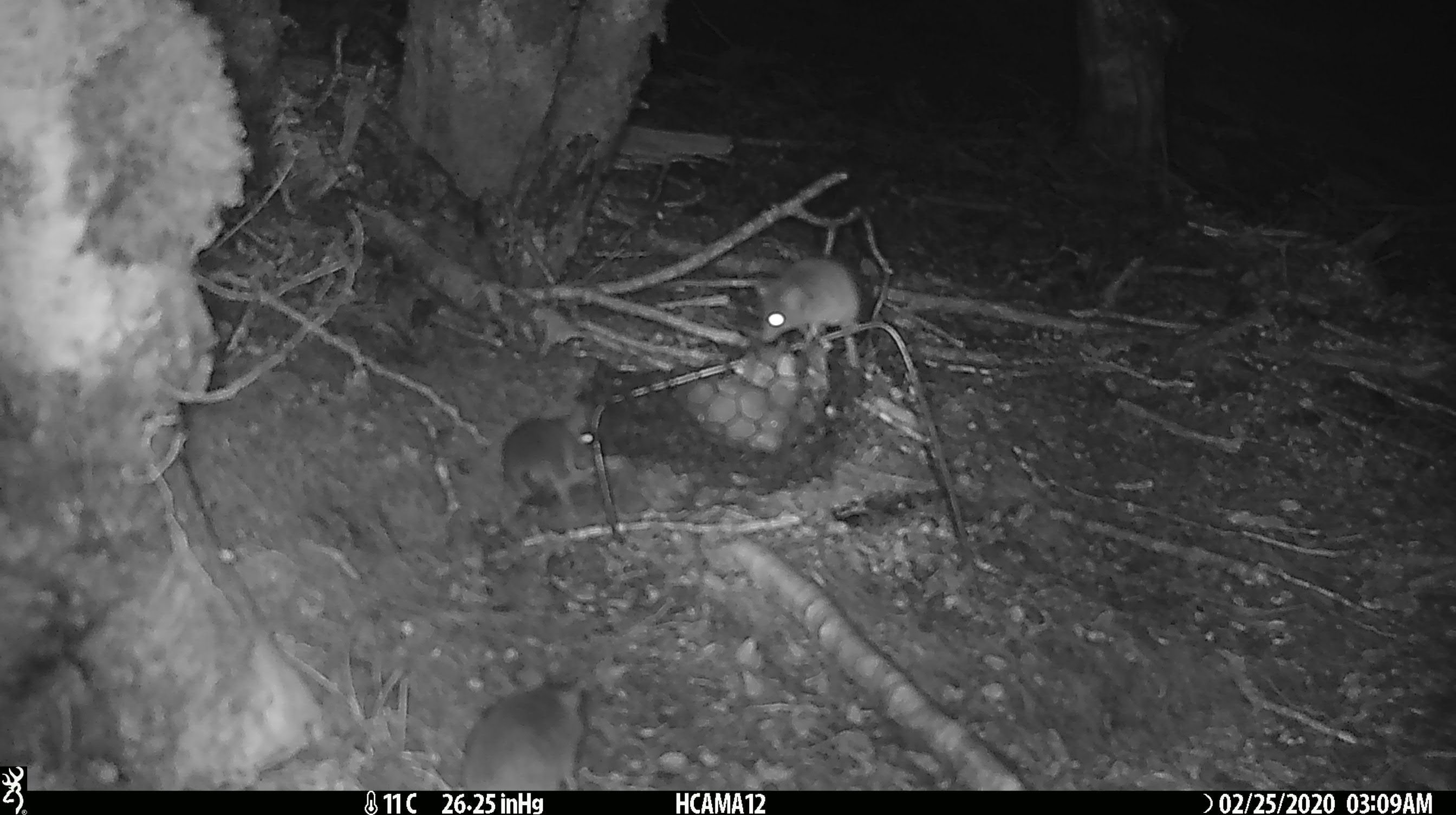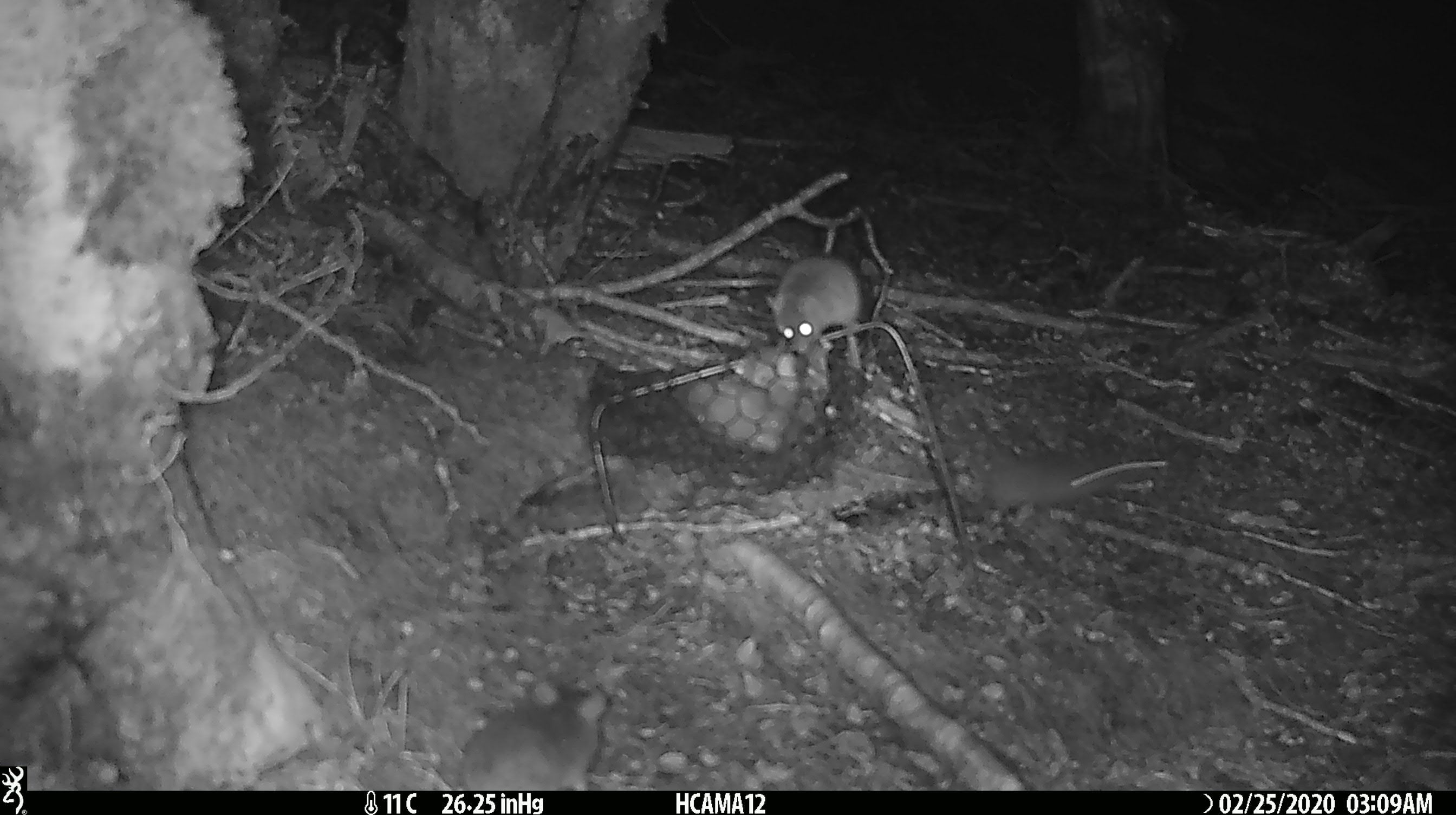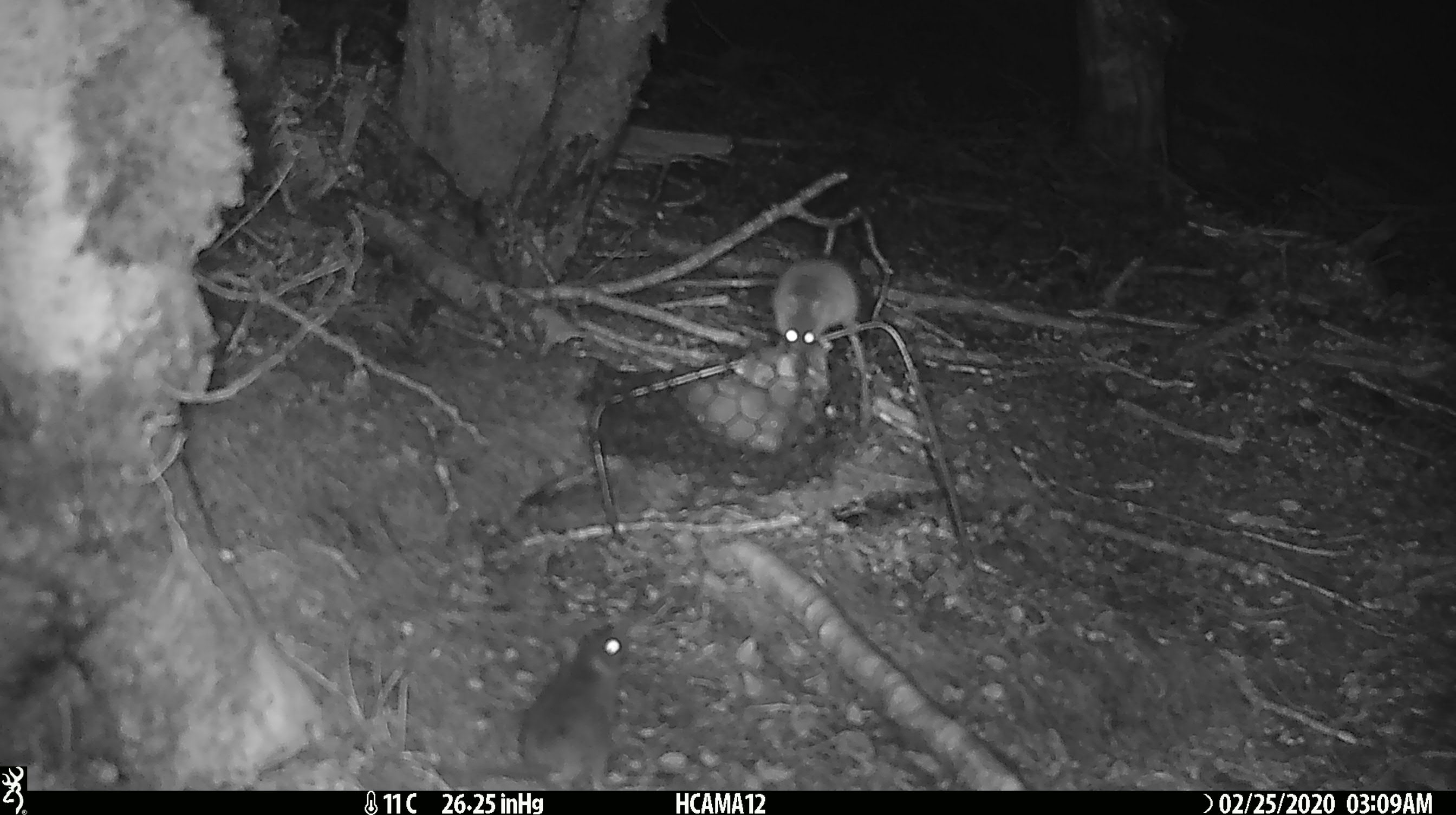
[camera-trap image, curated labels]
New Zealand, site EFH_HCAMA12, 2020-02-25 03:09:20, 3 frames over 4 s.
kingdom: Animalia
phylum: Chordata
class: Mammalia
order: Rodentia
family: Muridae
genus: Mus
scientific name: Mus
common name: mouse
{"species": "mouse (Mus)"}